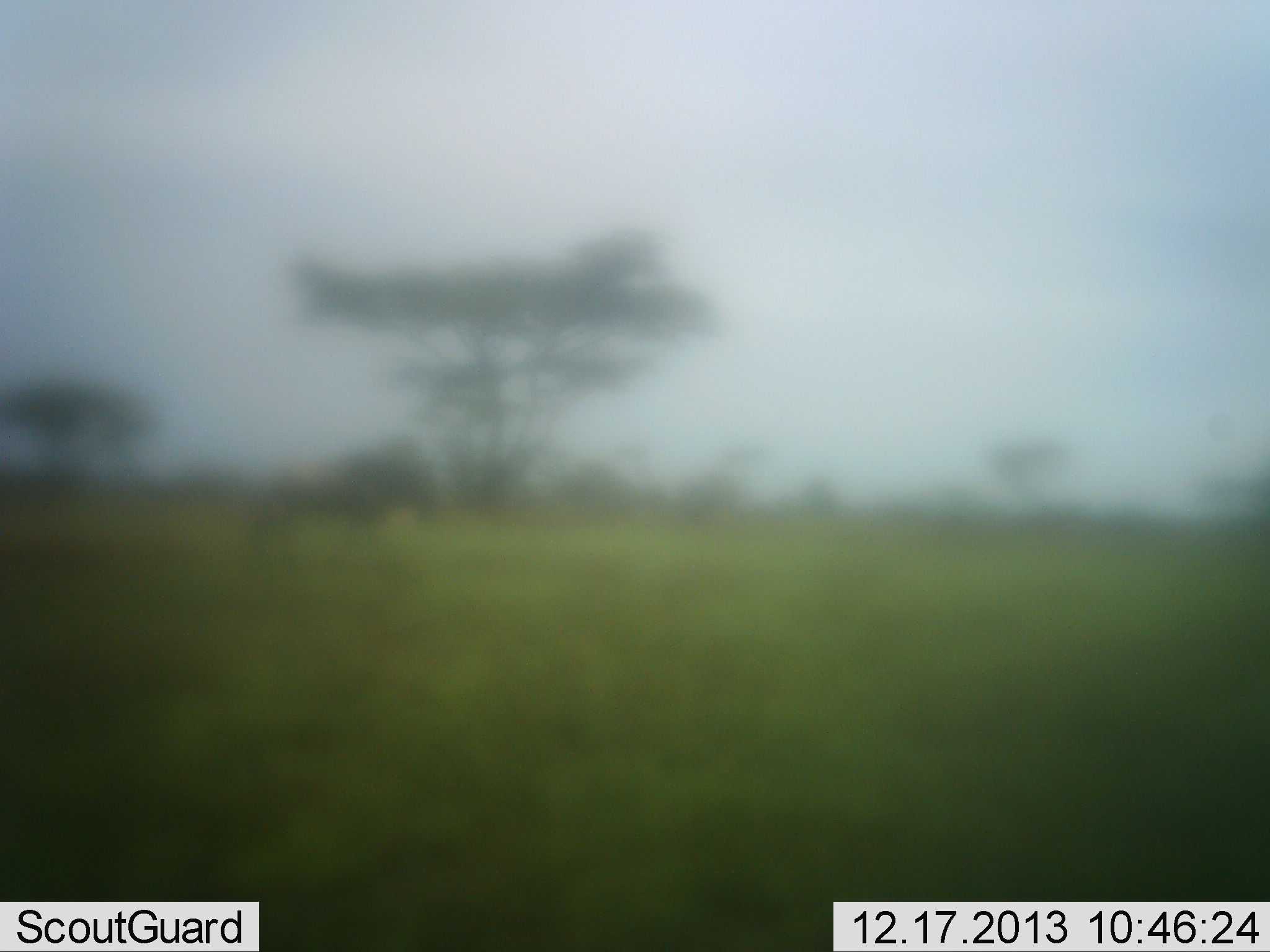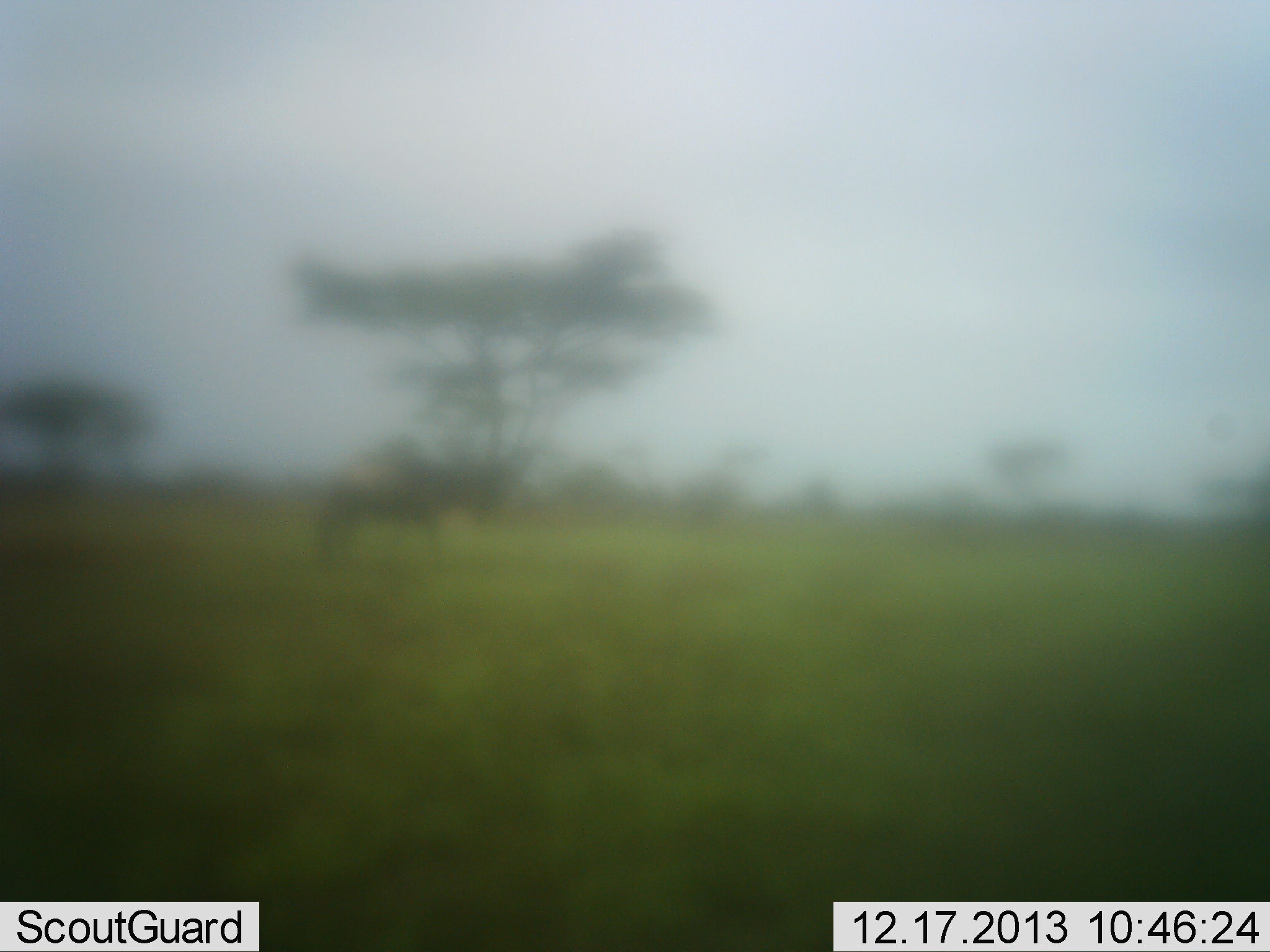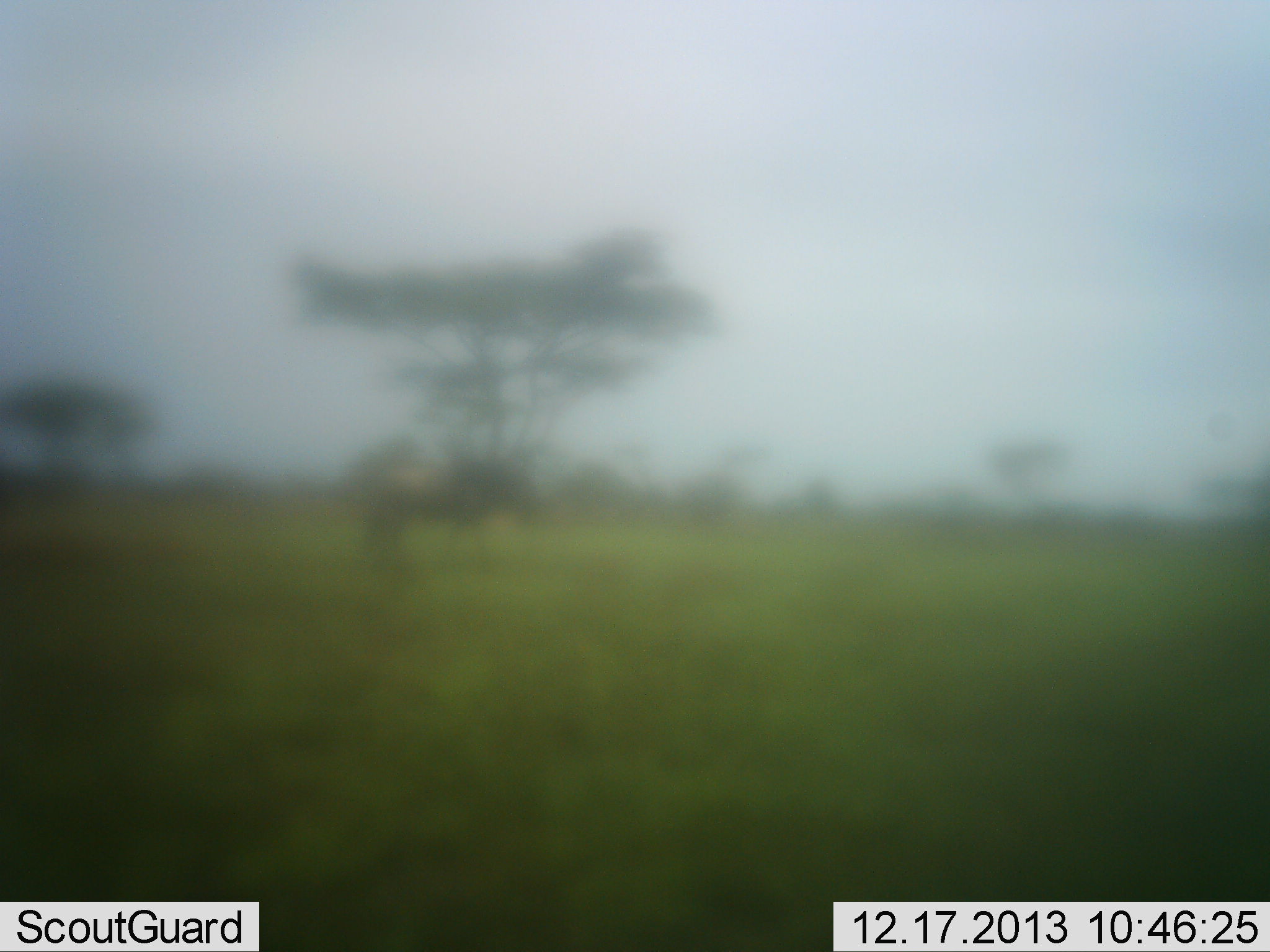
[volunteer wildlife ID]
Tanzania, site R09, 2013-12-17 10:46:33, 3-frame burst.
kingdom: Animalia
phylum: Chordata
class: Mammalia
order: Artiodactyla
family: Bovidae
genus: Connochaetes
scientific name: Connochaetes taurinus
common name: blue wildebeest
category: wildebeest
Wildebeest (blue wildebeest) (Connochaetes taurinus), count 1. Behavior (volunteer vote fractions): standing 10%, resting 0%, moving 100%, interacting 0%. Young present (vote fraction): 0%. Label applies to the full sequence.